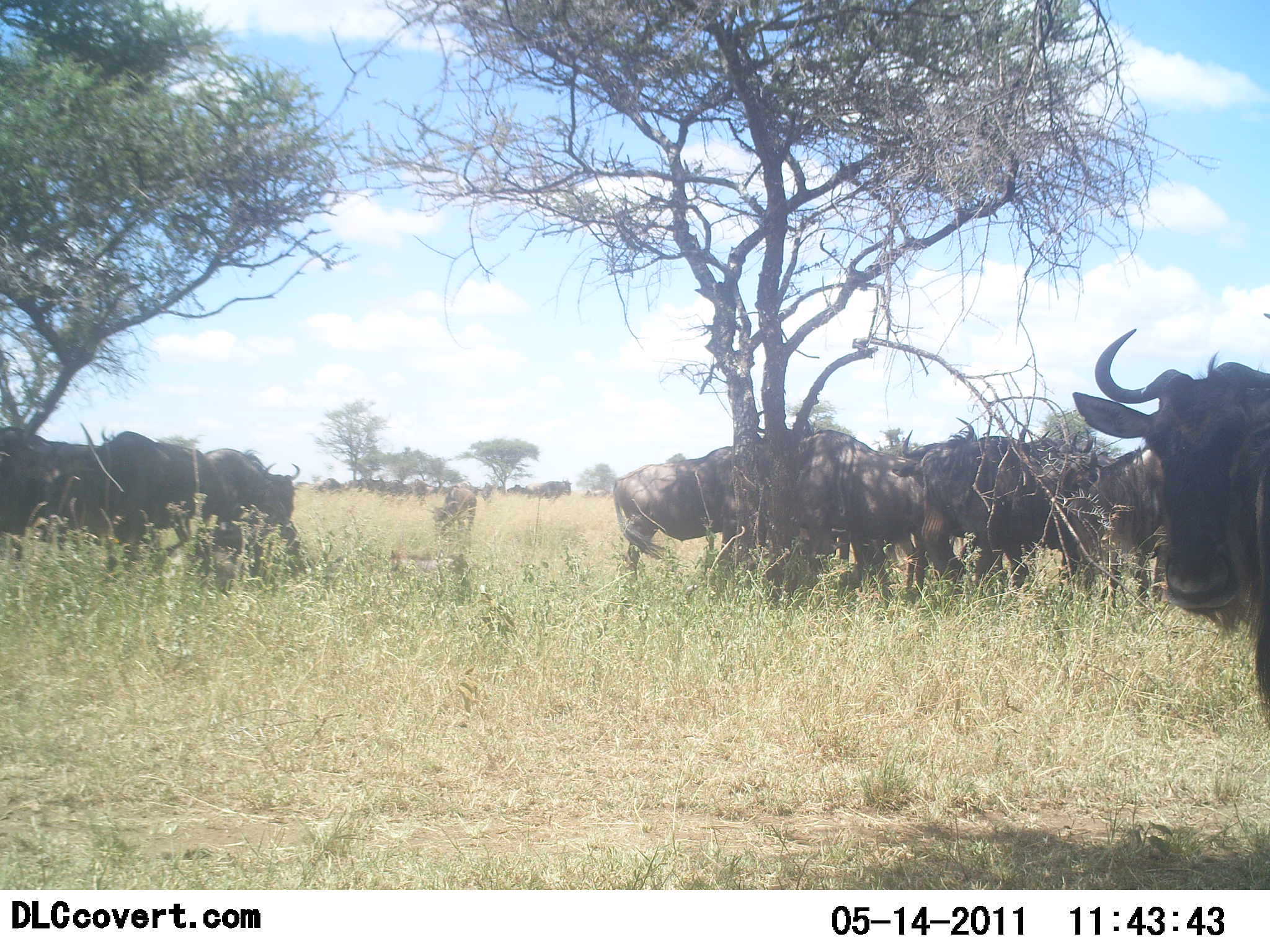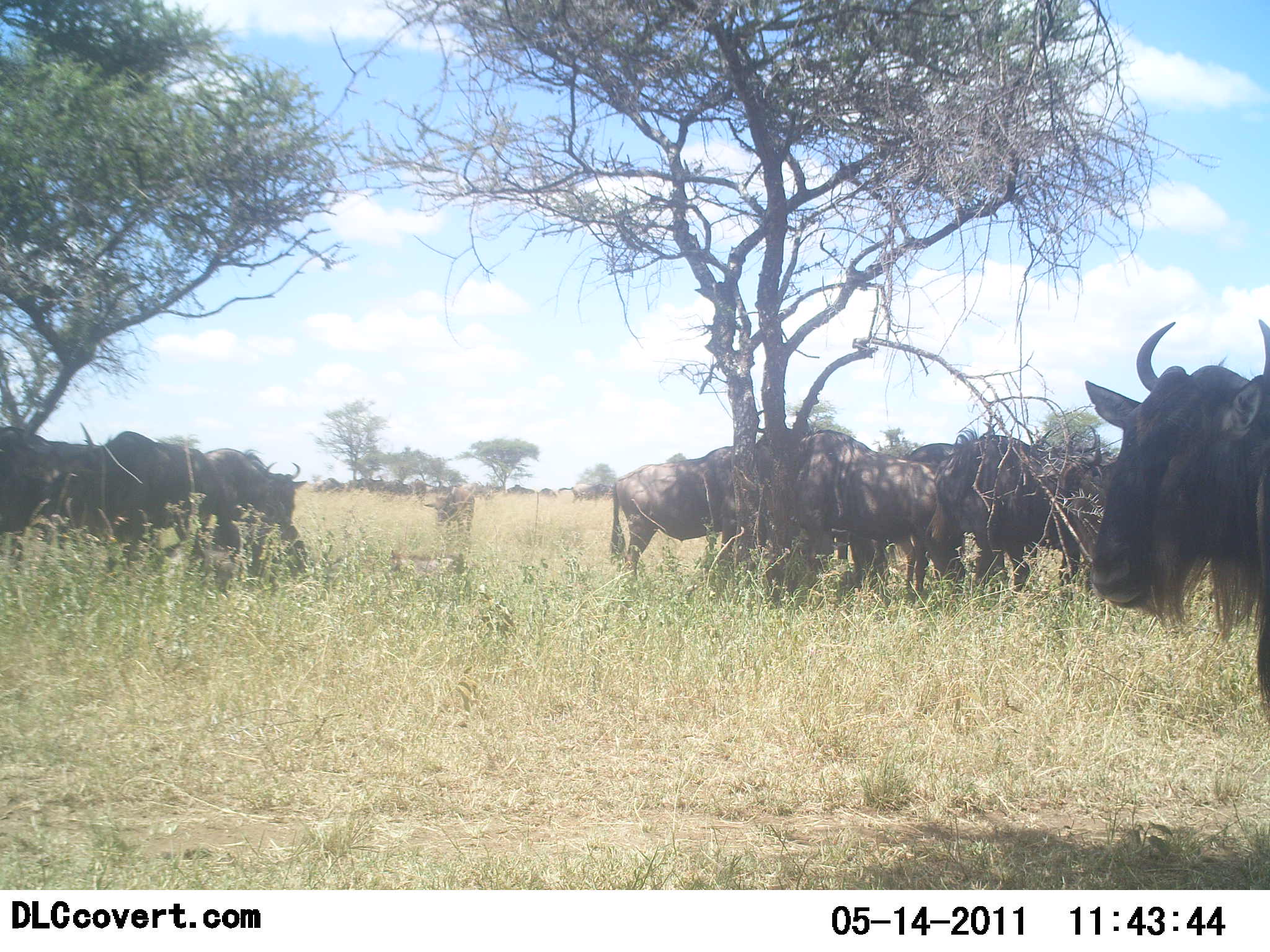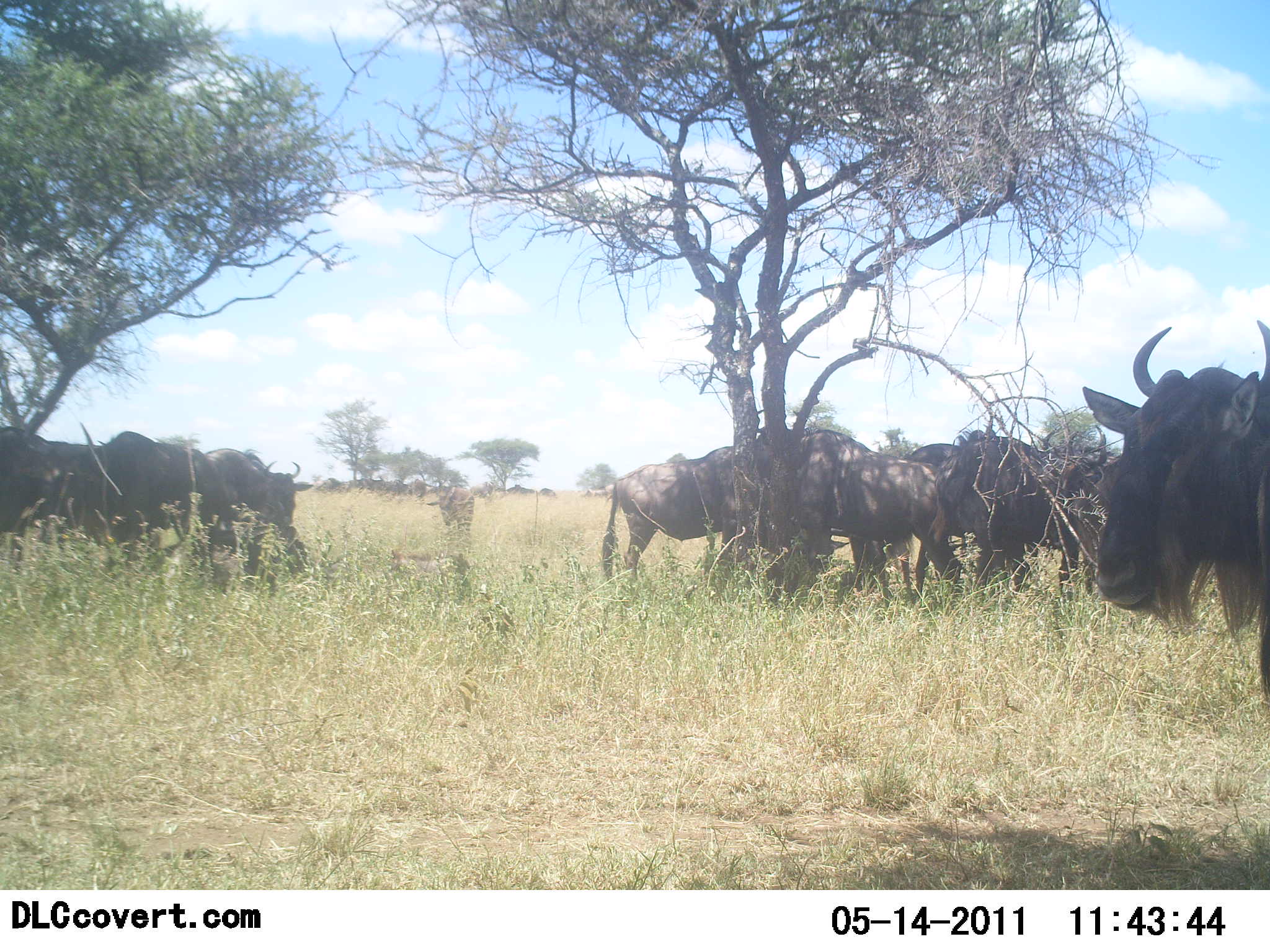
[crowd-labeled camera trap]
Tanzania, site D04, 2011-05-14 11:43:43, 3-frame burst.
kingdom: Animalia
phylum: Chordata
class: Mammalia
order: Artiodactyla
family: Bovidae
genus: Connochaetes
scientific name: Connochaetes taurinus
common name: blue wildebeest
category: wildebeest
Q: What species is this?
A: Wildebeest (blue wildebeest) (Connochaetes taurinus).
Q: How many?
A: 11-50.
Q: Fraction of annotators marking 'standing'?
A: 73%.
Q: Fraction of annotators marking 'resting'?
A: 27%.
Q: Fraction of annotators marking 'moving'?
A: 9%.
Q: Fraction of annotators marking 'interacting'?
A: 0%.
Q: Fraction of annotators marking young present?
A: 0%.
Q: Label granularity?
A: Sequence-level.